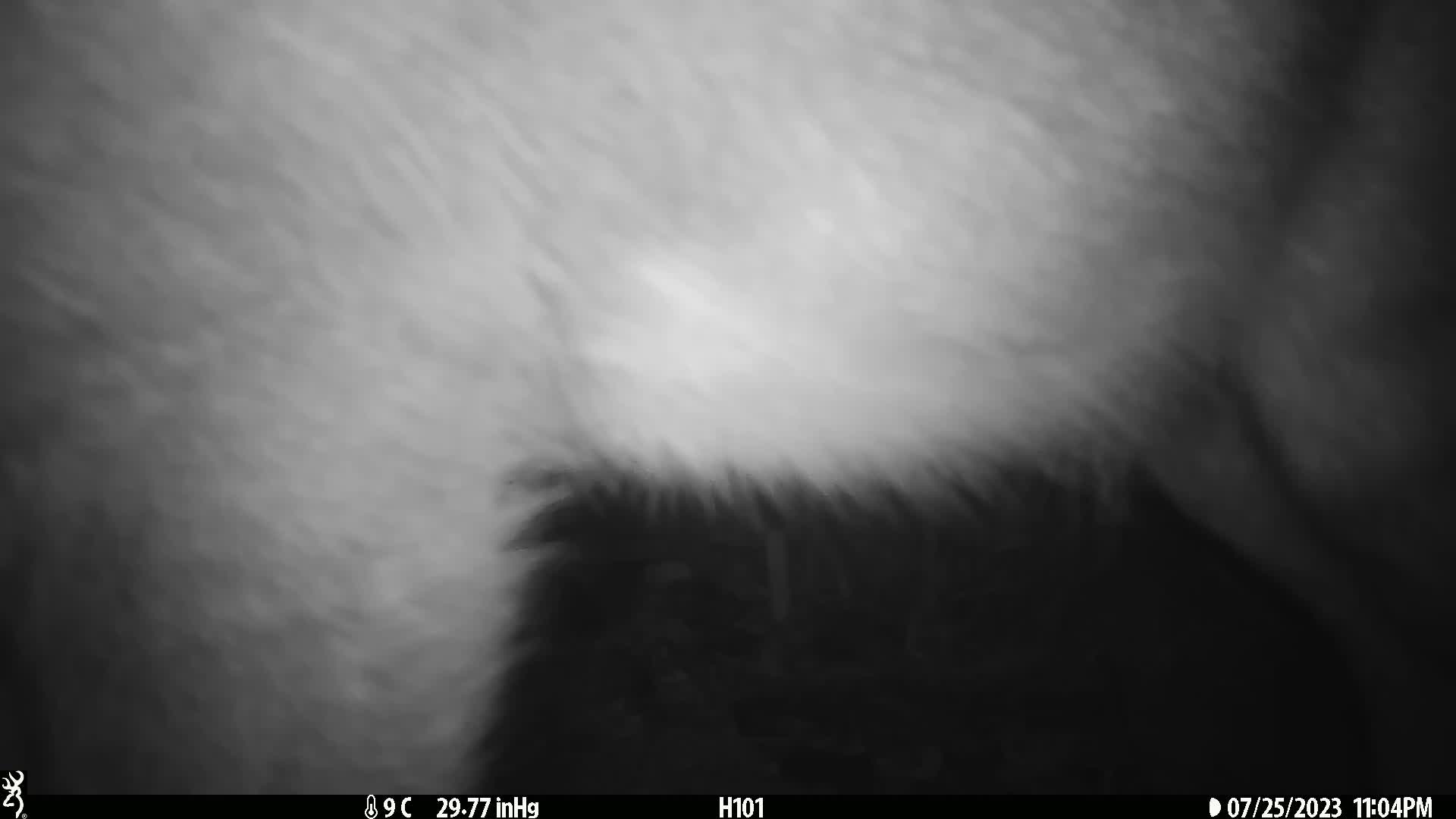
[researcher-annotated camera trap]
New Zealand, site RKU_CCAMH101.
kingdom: Animalia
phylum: Chordata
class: Mammalia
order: Artiodactyla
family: Cervidae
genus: Odocoileus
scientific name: Odocoileus virginianus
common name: white-tailed deer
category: white tailed deer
White tailed deer (white-tailed deer) (Odocoileus virginianus).